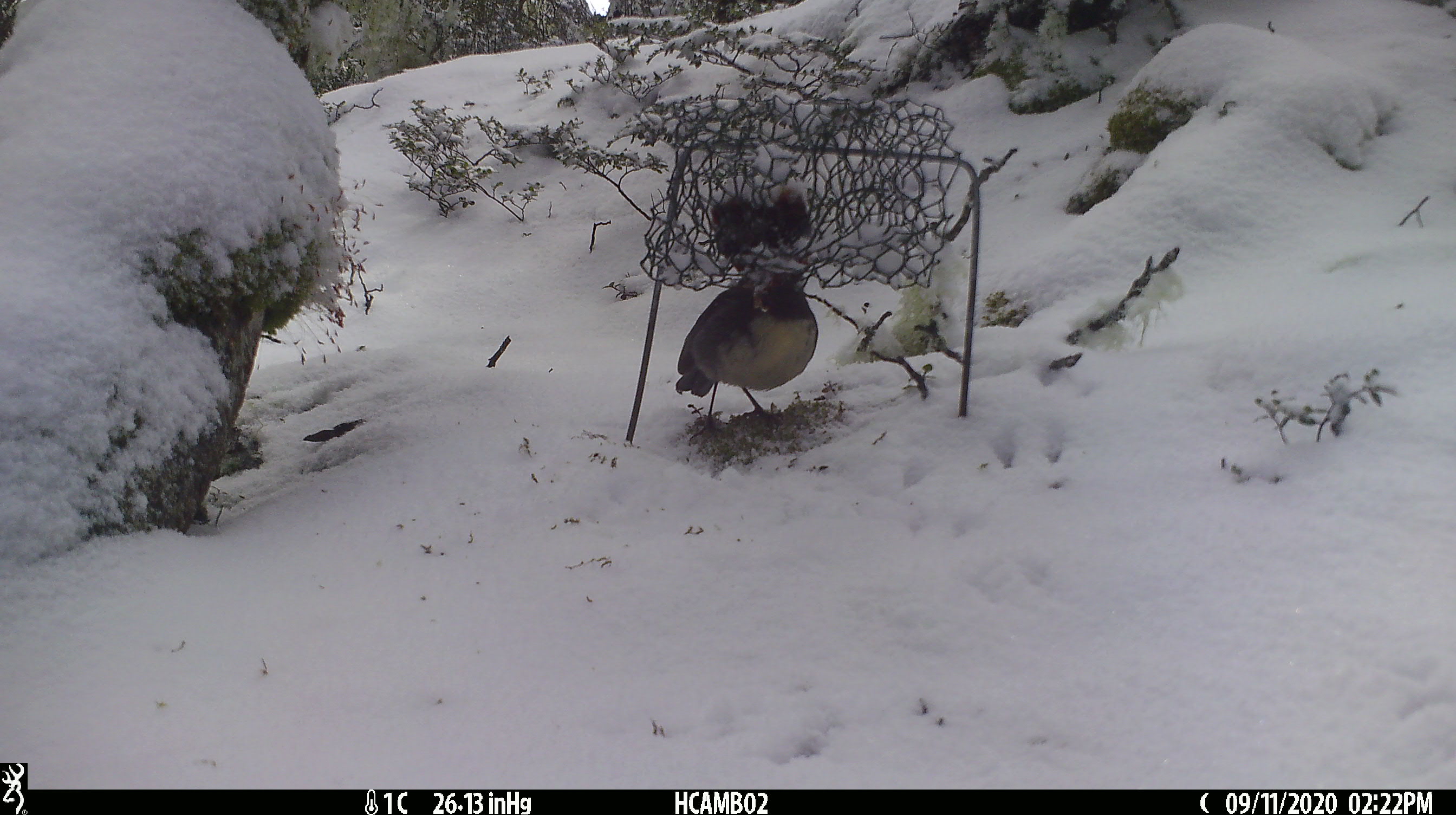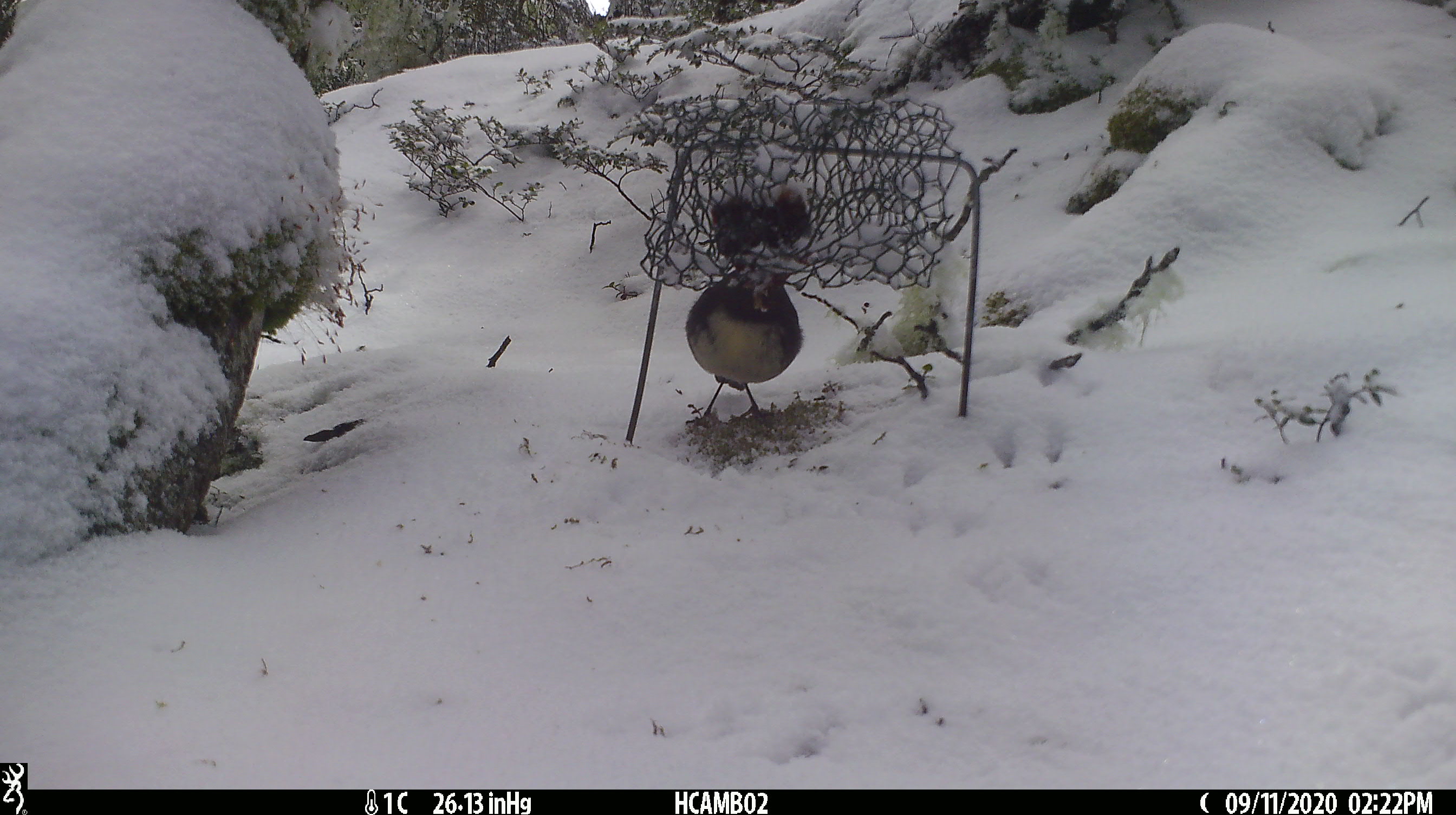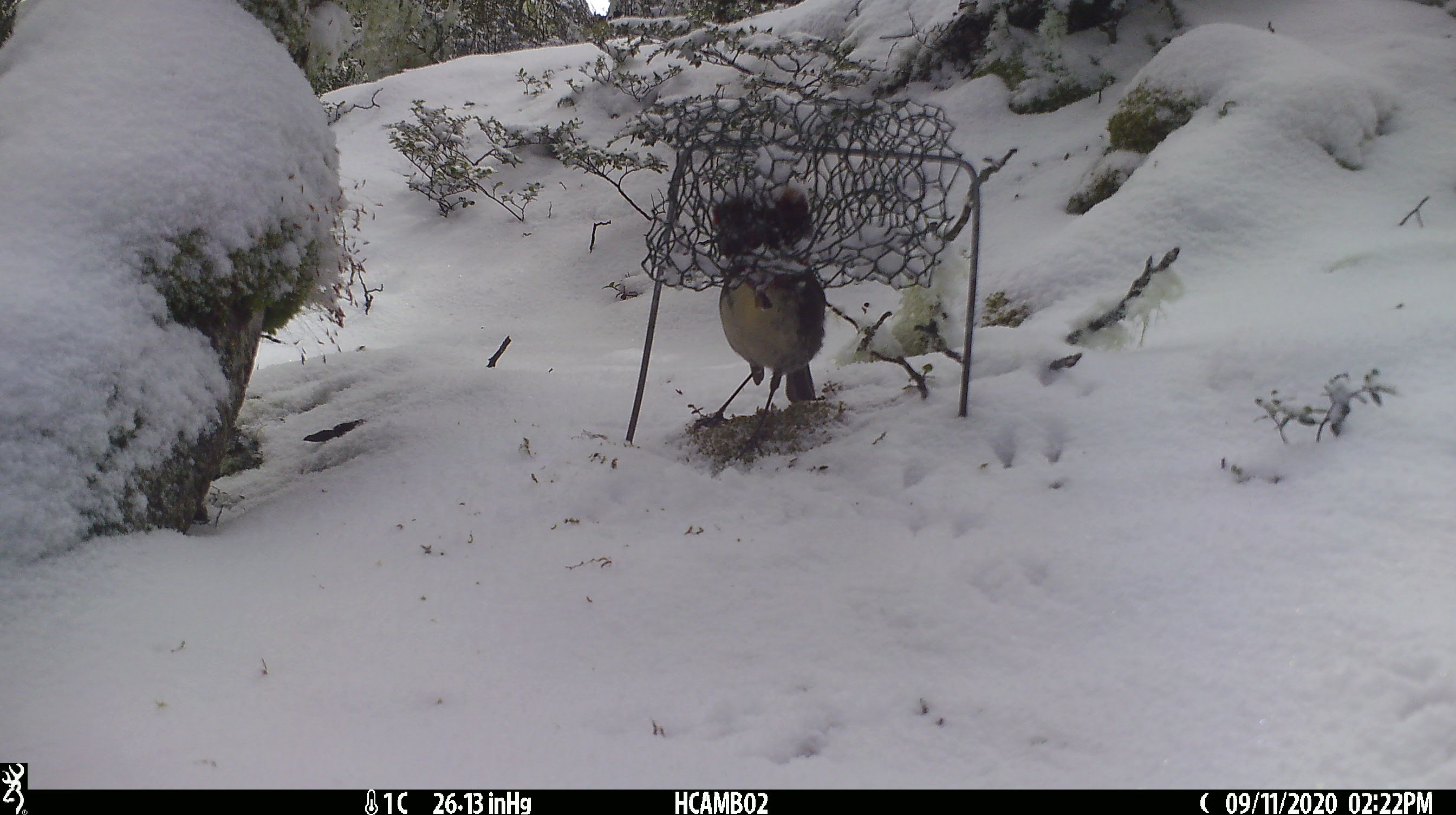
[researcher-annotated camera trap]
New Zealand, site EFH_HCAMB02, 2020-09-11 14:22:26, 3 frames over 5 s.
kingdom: Animalia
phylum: Chordata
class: Aves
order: Passeriformes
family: Petroicidae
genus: Petroica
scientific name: Petroica australis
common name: new zealand robin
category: robin